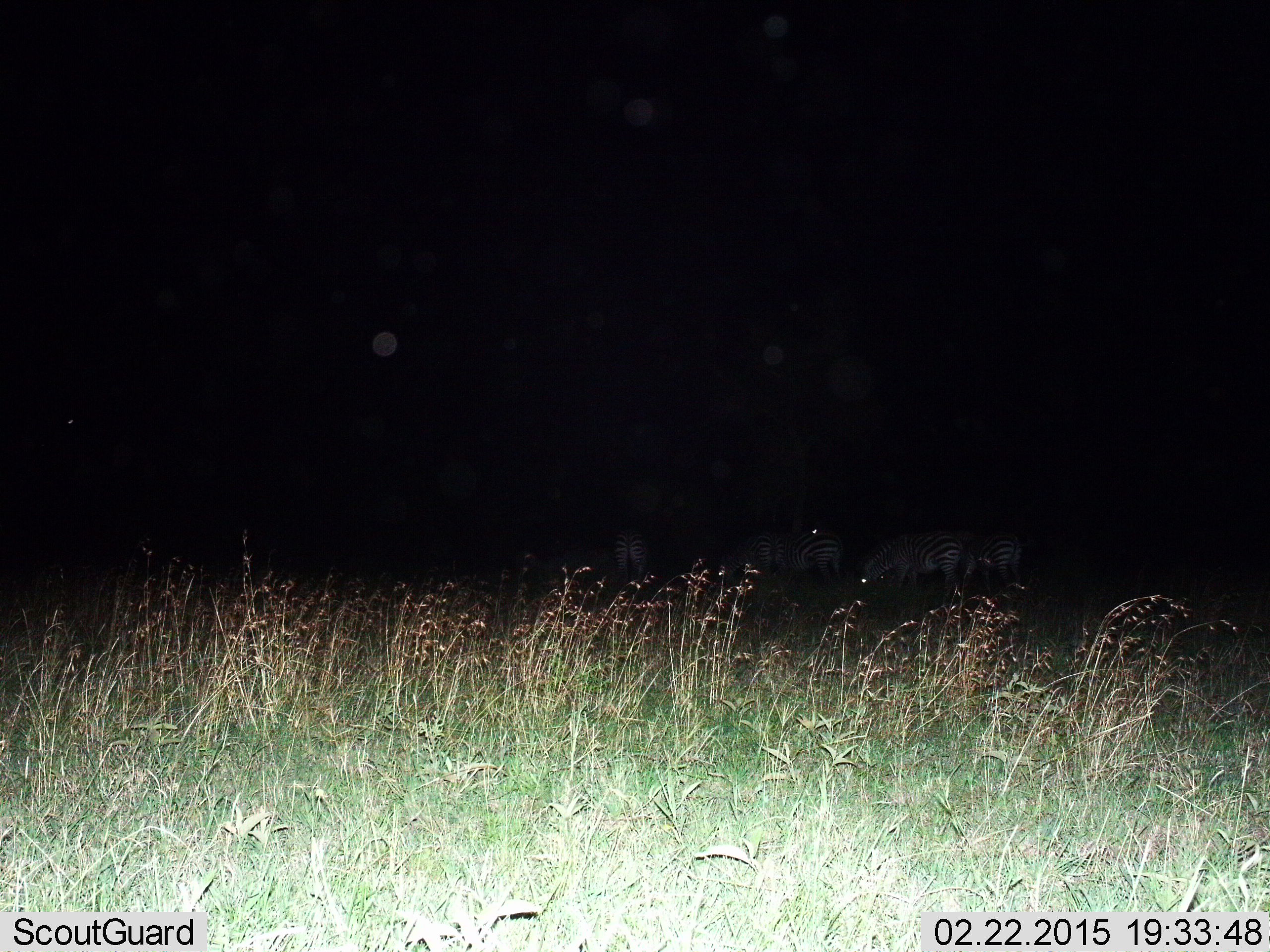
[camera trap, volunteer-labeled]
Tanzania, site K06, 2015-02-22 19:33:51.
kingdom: Animalia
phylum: Chordata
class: Mammalia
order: Perissodactyla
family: Equidae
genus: Equus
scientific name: Equus quagga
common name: plains zebra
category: zebra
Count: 5.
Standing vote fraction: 50%.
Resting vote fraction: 10%.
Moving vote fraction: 10%.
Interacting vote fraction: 0%.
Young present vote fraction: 0%.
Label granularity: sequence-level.